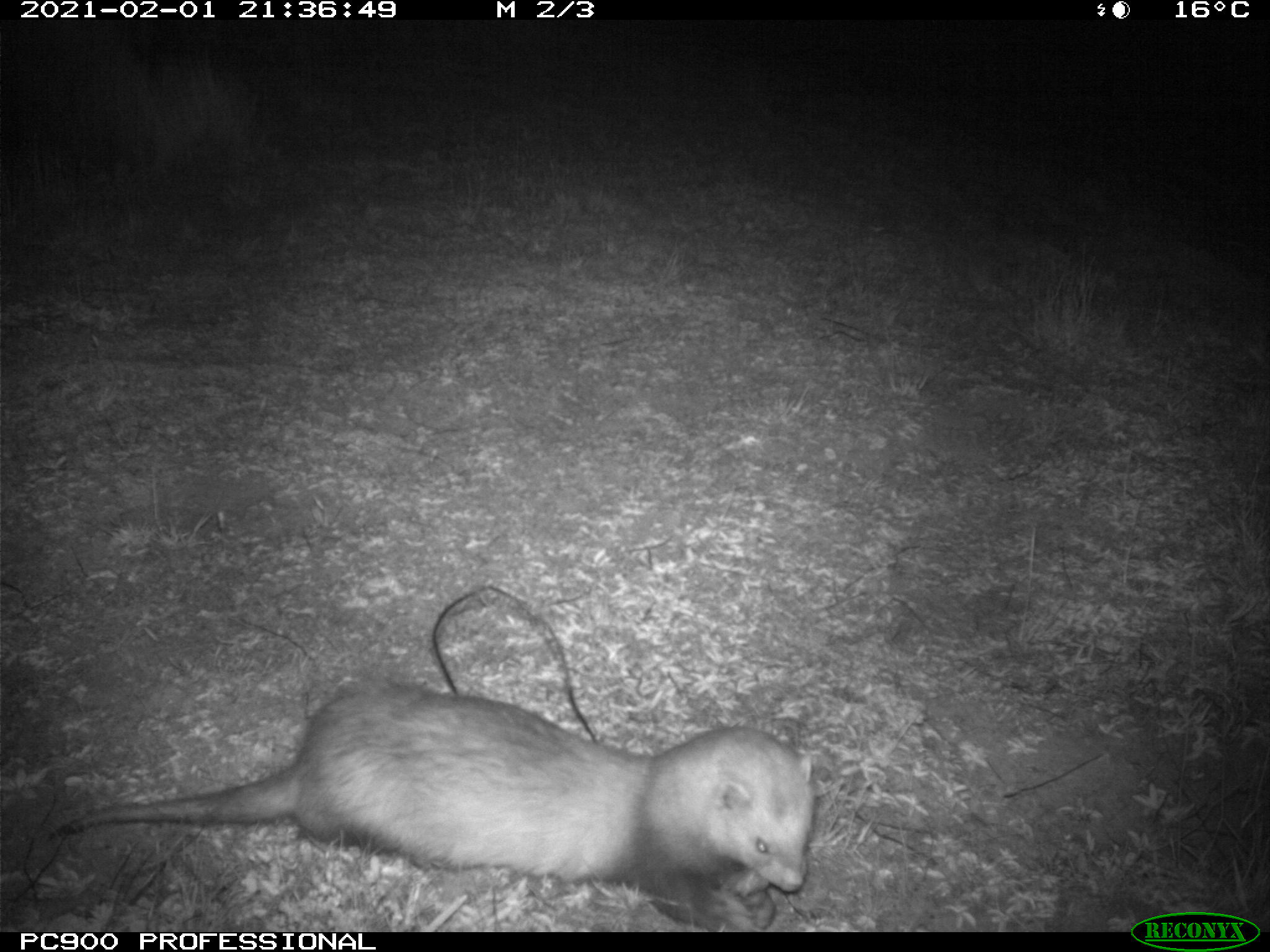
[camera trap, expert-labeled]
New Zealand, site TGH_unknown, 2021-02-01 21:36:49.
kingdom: Animalia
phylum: Chordata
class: Mammalia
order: Carnivora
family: Mustelidae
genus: Mustela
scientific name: Mustela furo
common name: ferret